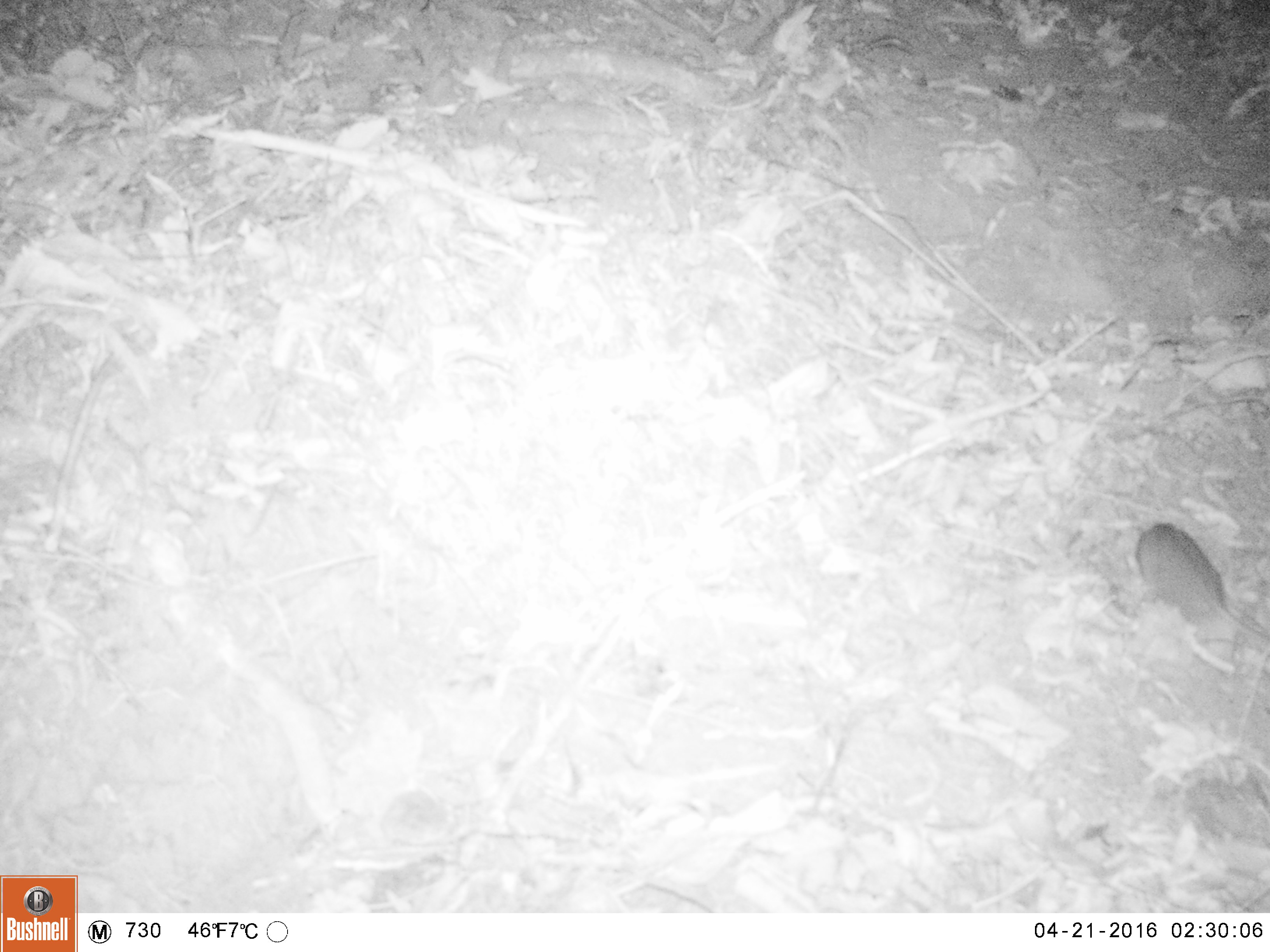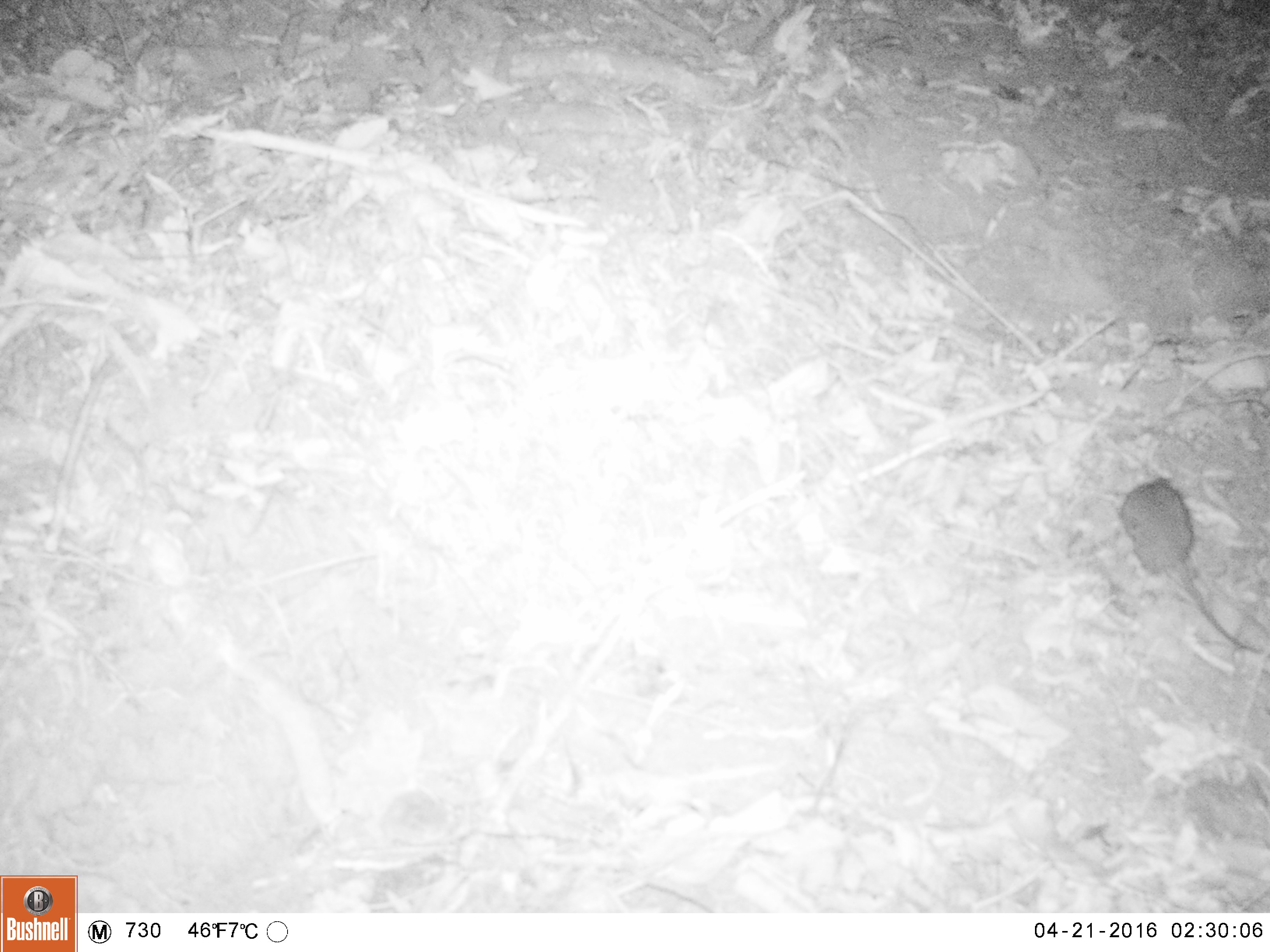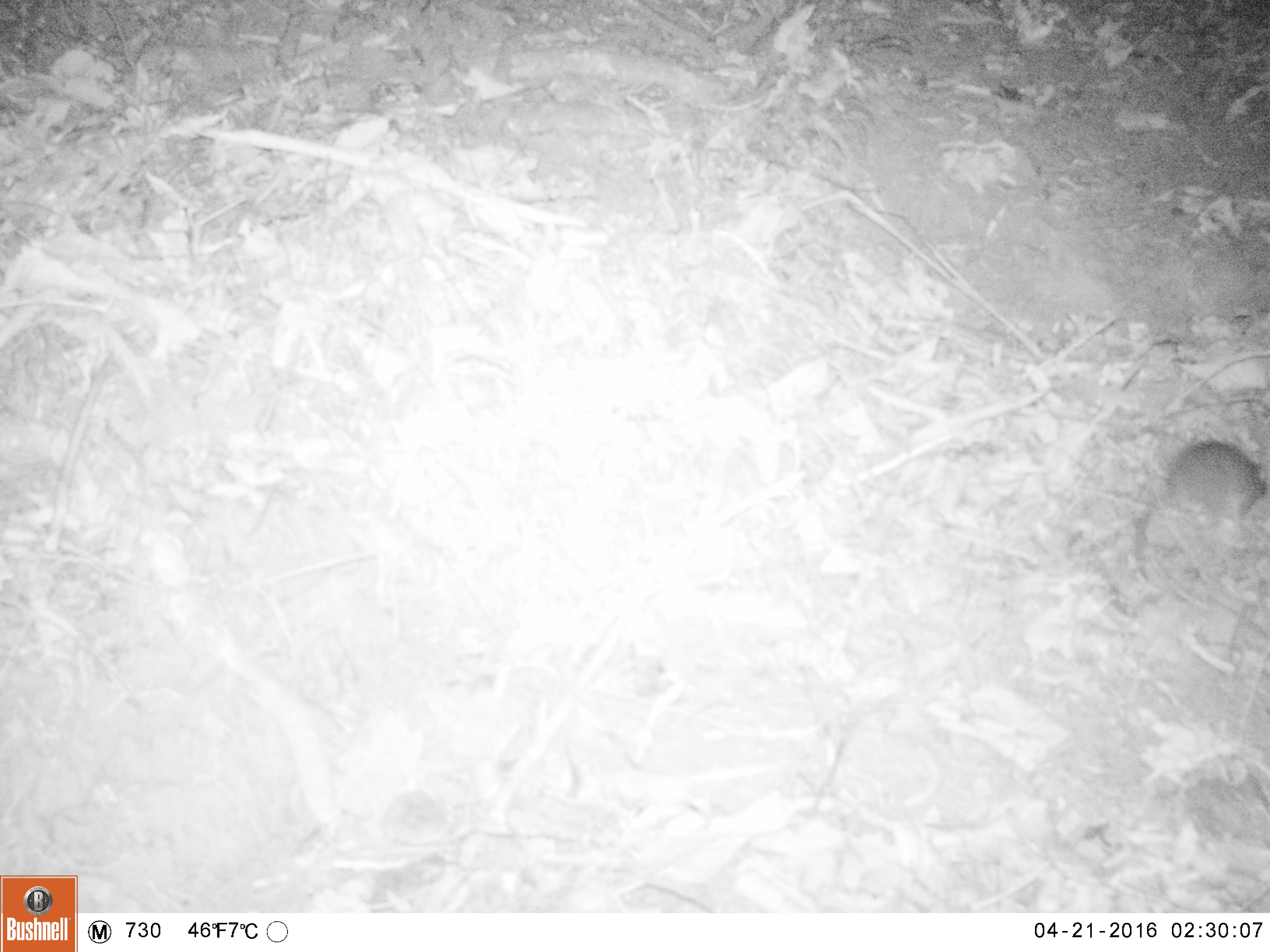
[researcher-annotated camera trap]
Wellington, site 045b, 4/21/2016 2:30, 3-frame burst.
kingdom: Animalia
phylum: Chordata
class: Mammalia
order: Rodentia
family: Muridae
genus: Rattus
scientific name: Rattus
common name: rat